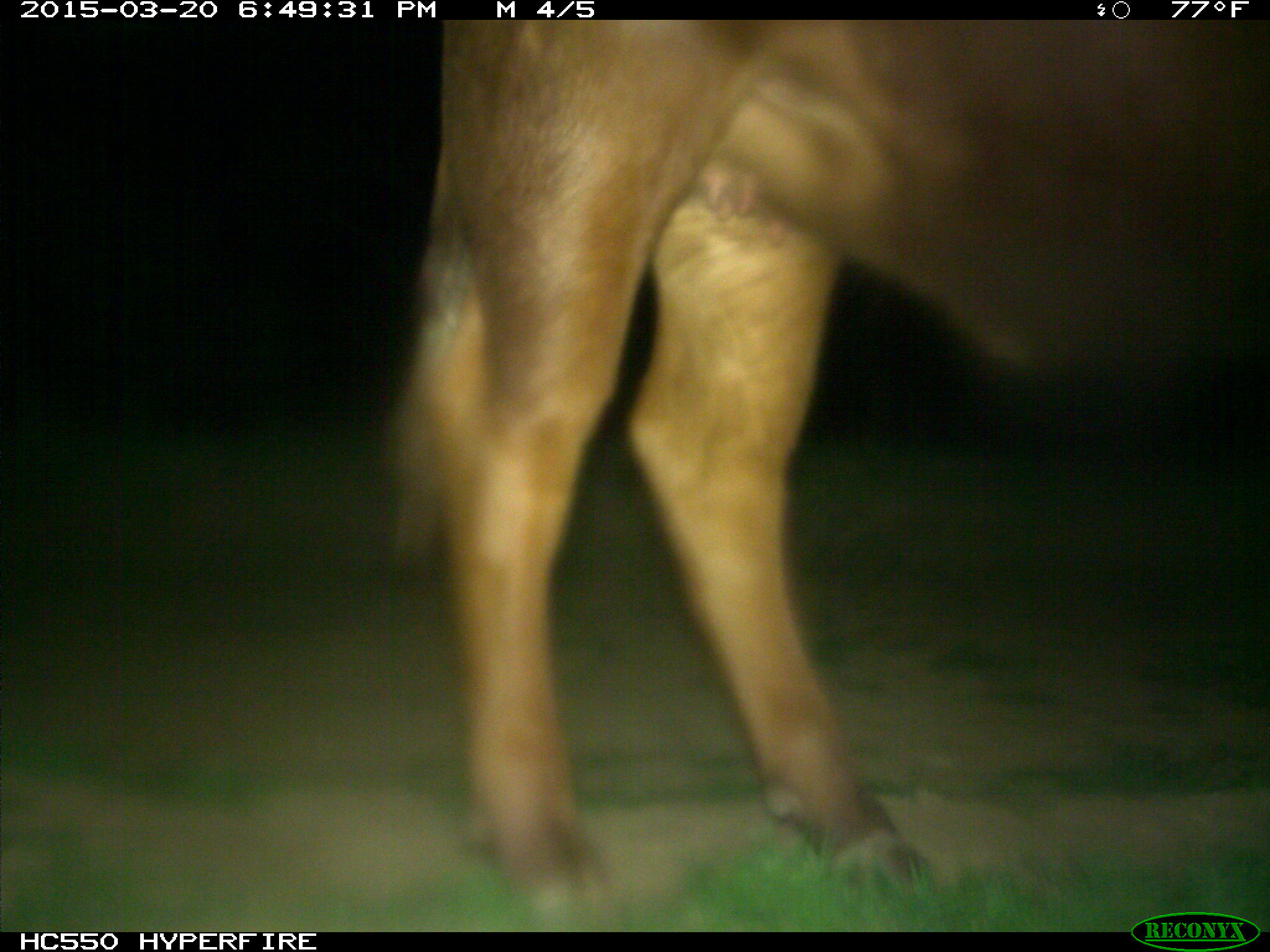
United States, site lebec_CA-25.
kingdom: Animalia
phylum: Chordata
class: Mammalia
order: Artiodactyla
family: Bovidae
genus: Bos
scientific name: Bos taurus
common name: domestic cow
Bos taurus (domestic cow).